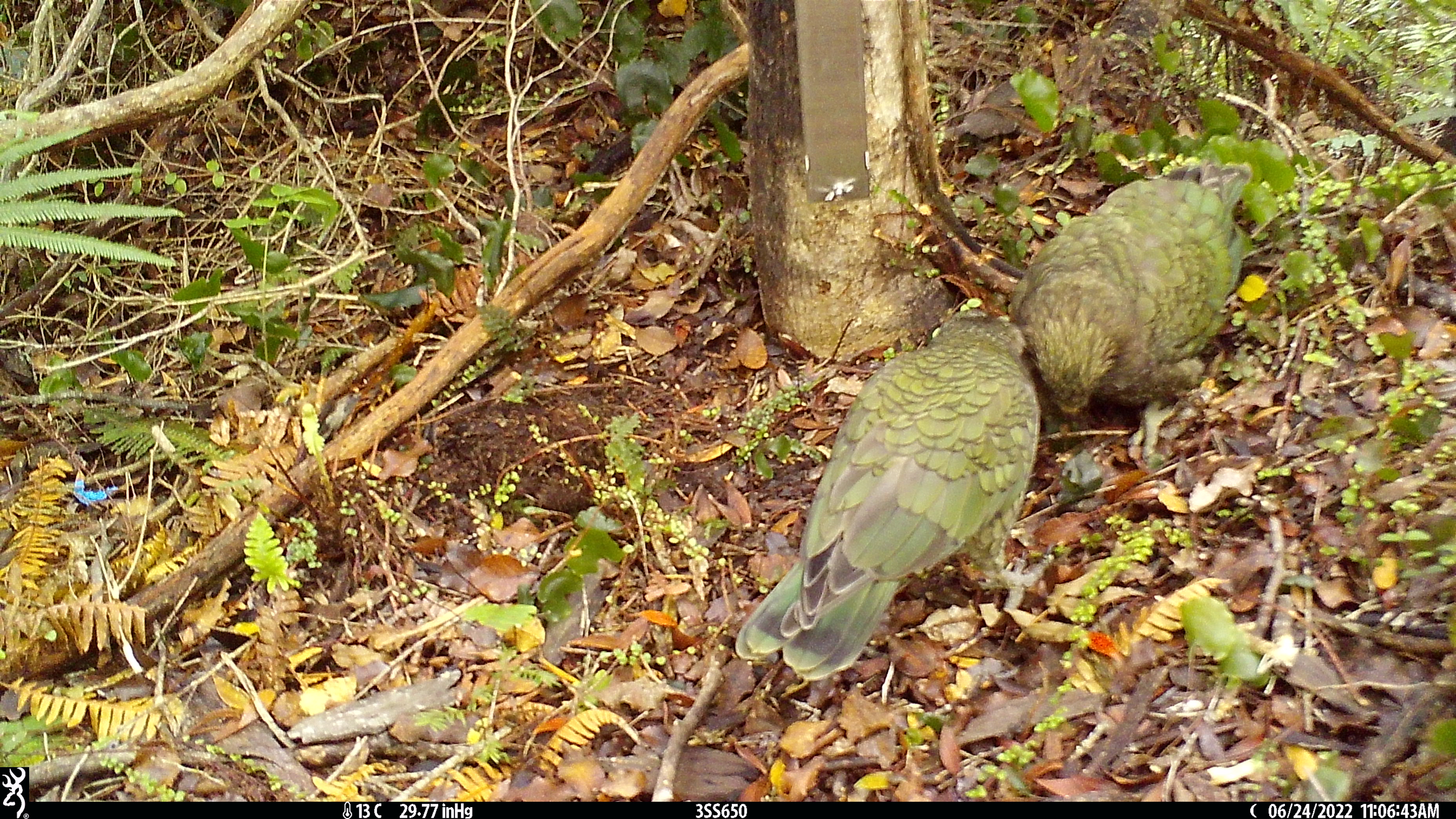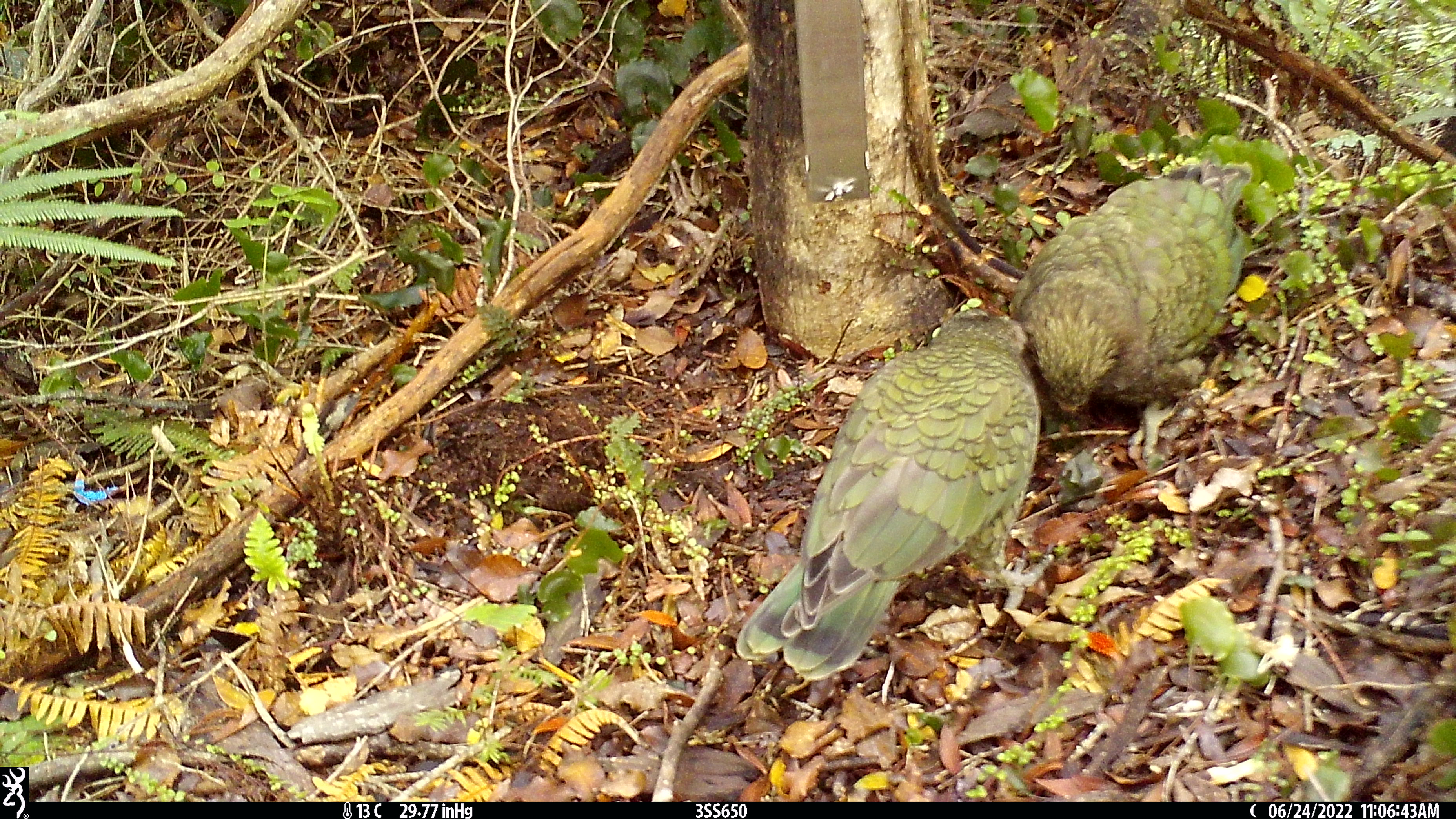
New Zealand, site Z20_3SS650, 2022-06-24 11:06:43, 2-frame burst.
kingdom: Animalia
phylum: Chordata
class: Aves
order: Psittaciformes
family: Strigopidae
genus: Nestor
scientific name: Nestor notabilis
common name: kea